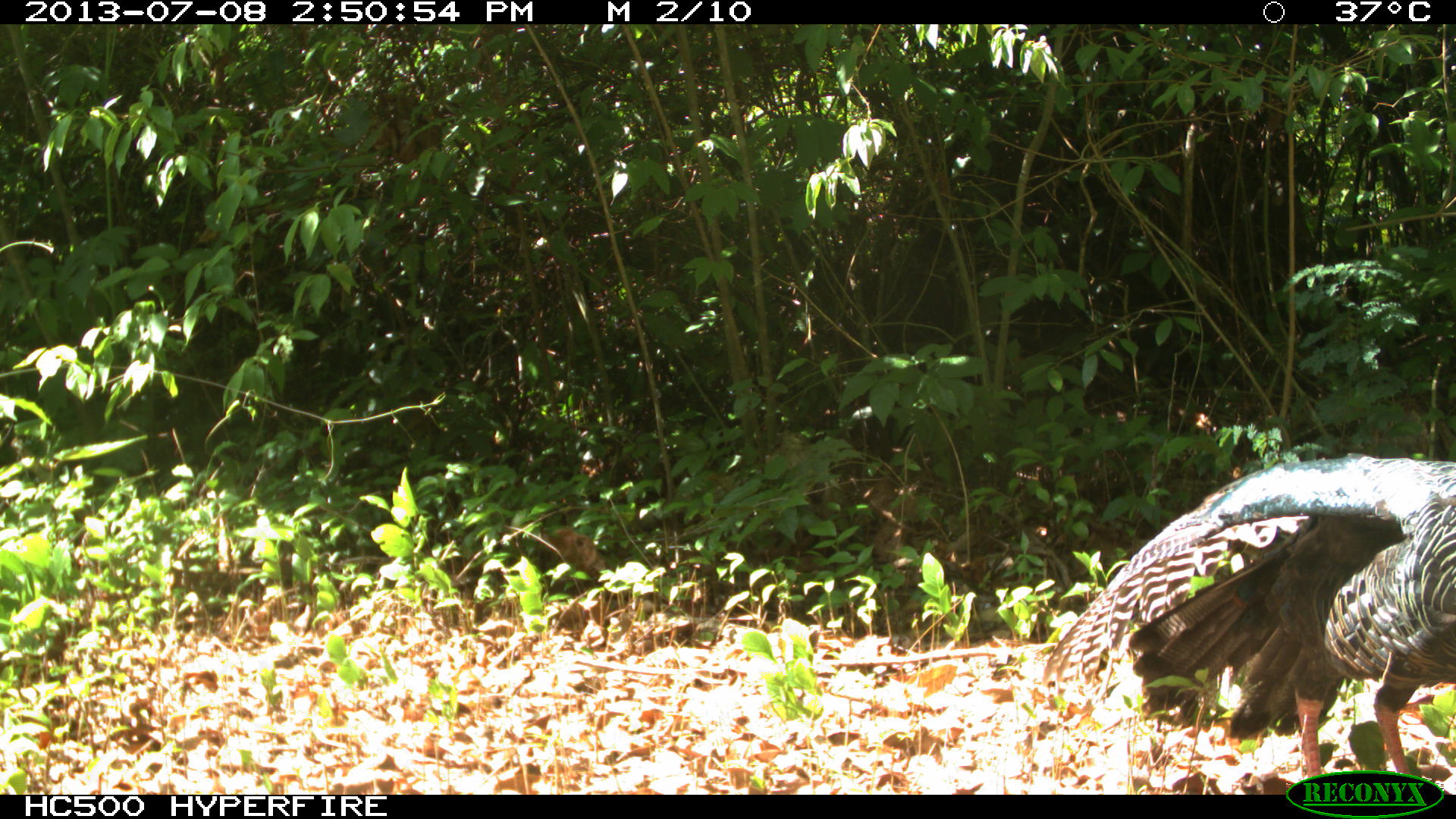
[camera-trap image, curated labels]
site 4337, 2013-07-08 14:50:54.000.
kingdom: Animalia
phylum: Chordata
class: Aves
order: Galliformes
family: Phasianidae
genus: Meleagris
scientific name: Meleagris ocellata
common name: ocellated turkey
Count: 1.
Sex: male.